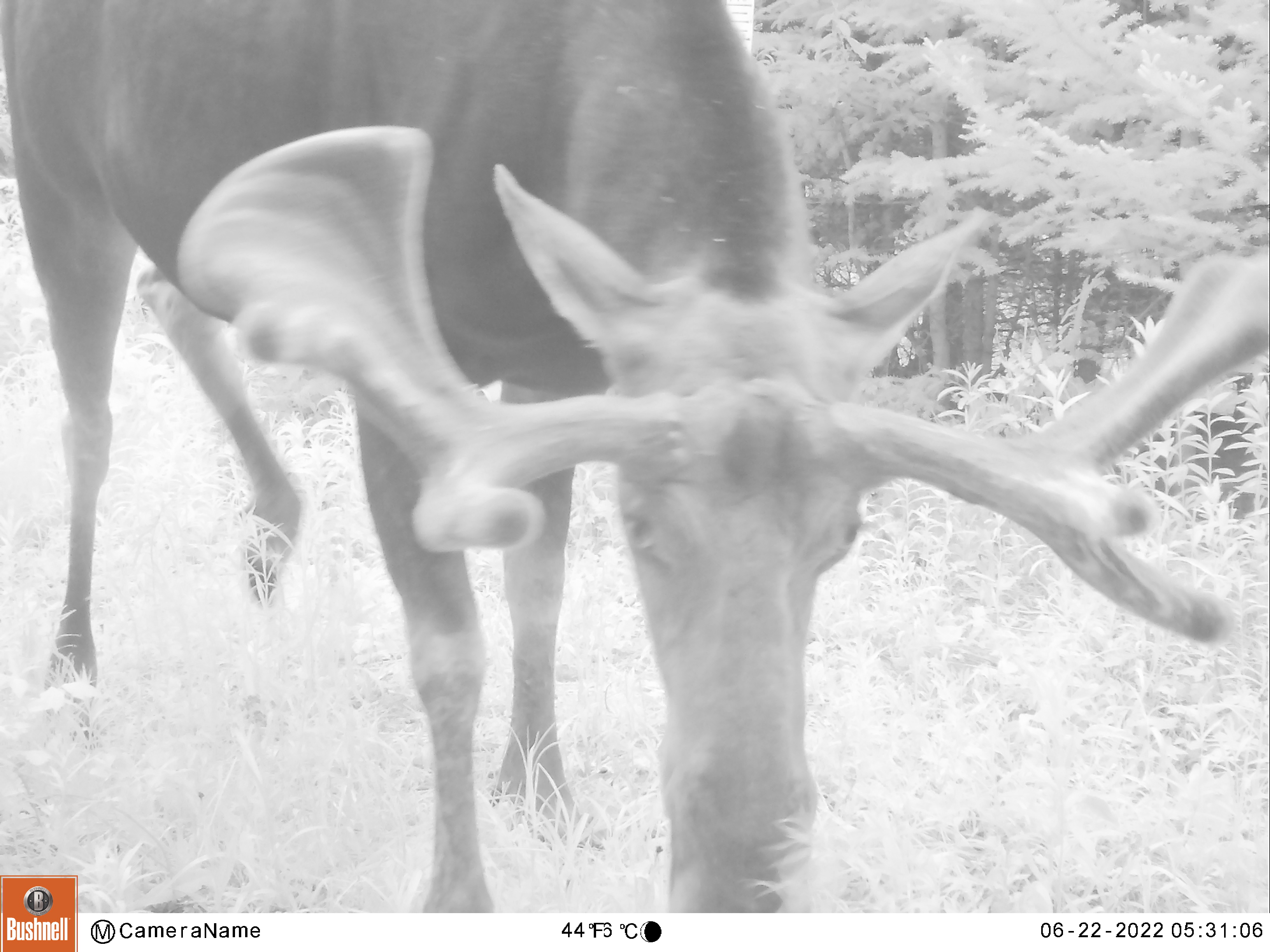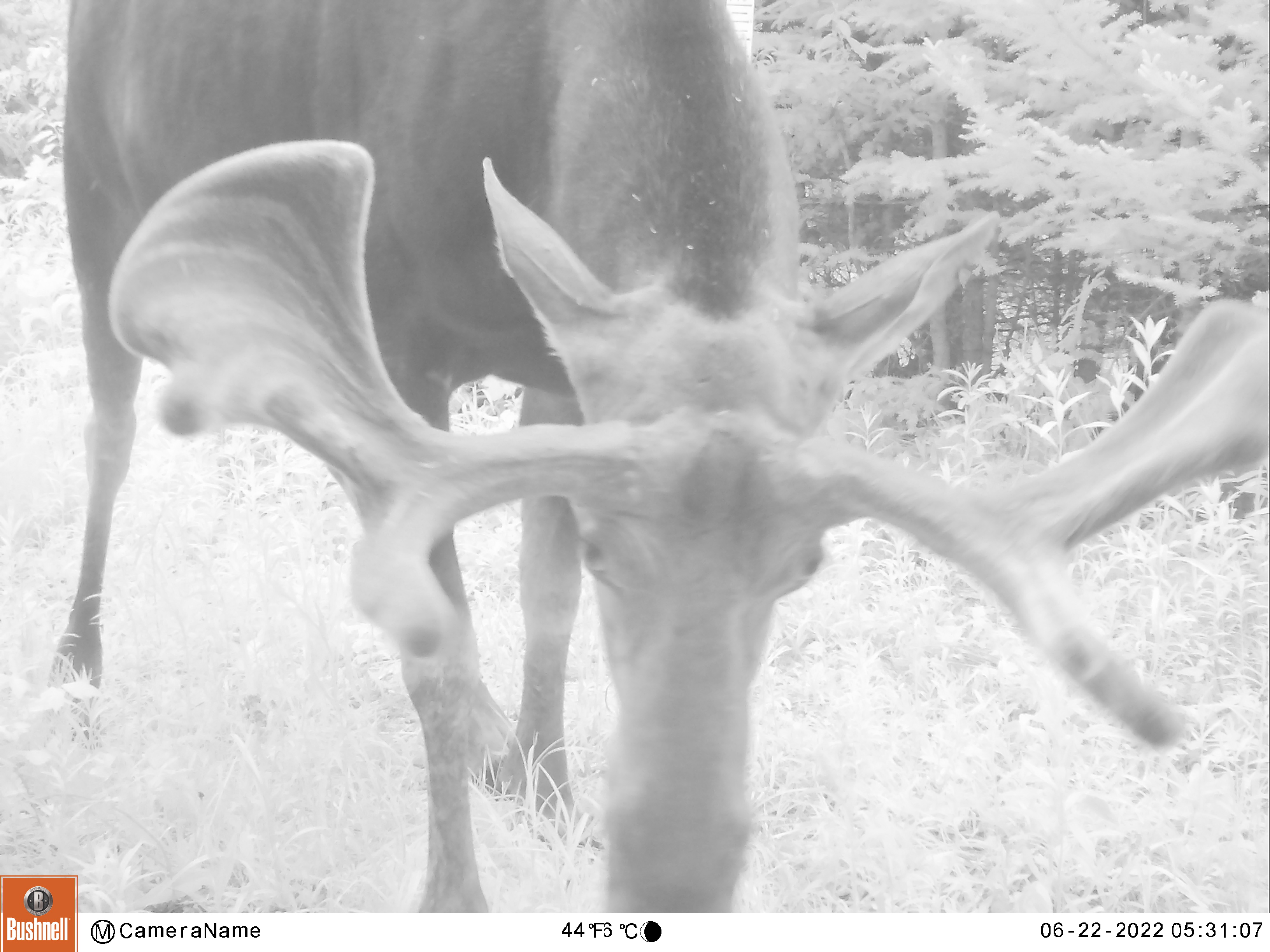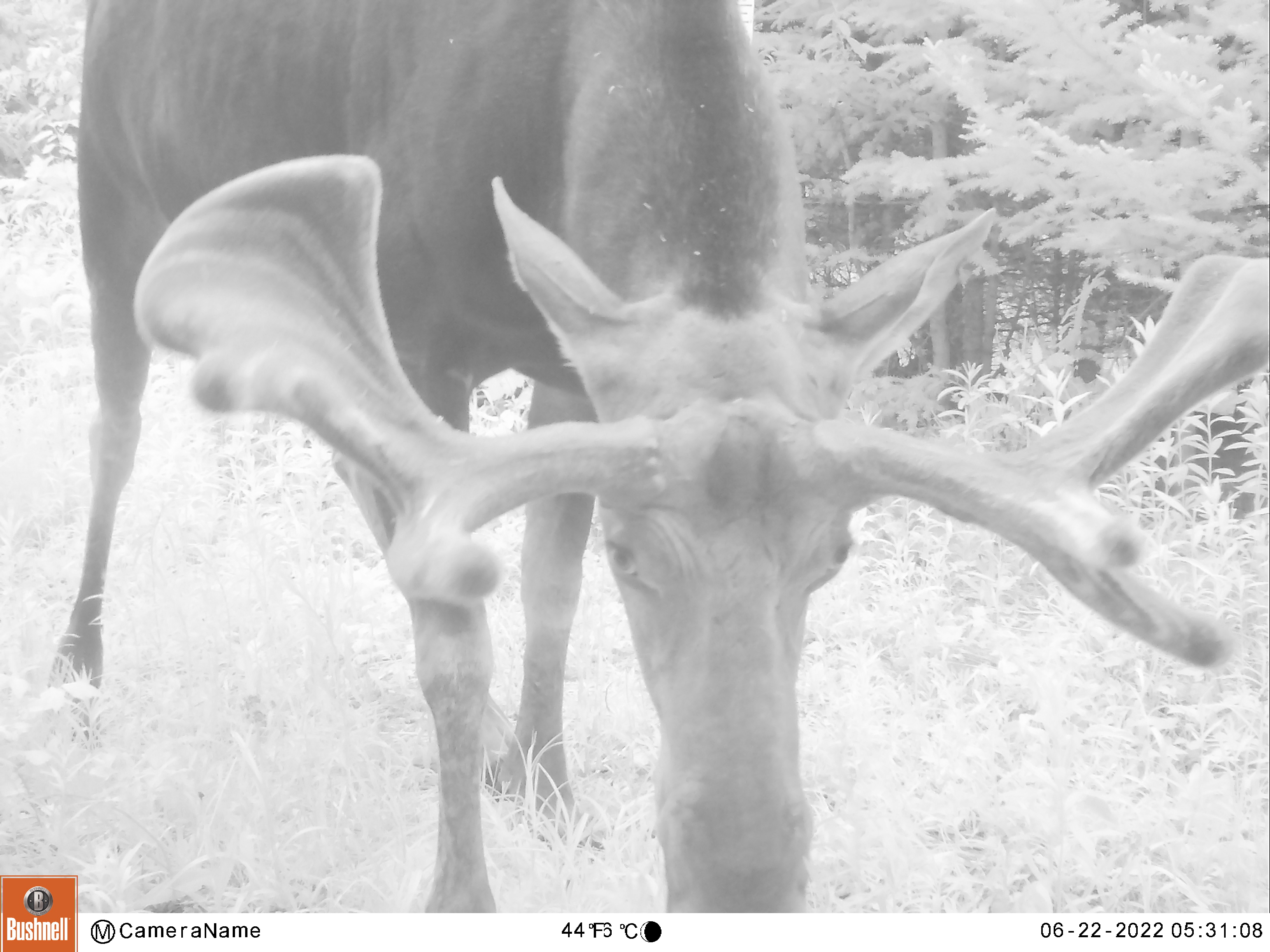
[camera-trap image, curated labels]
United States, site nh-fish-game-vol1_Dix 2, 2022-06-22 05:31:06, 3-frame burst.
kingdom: Animalia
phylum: Chordata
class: Mammalia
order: Artiodactyla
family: Cervidae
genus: Alces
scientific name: Alces alces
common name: moose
Moose (Alces alces).